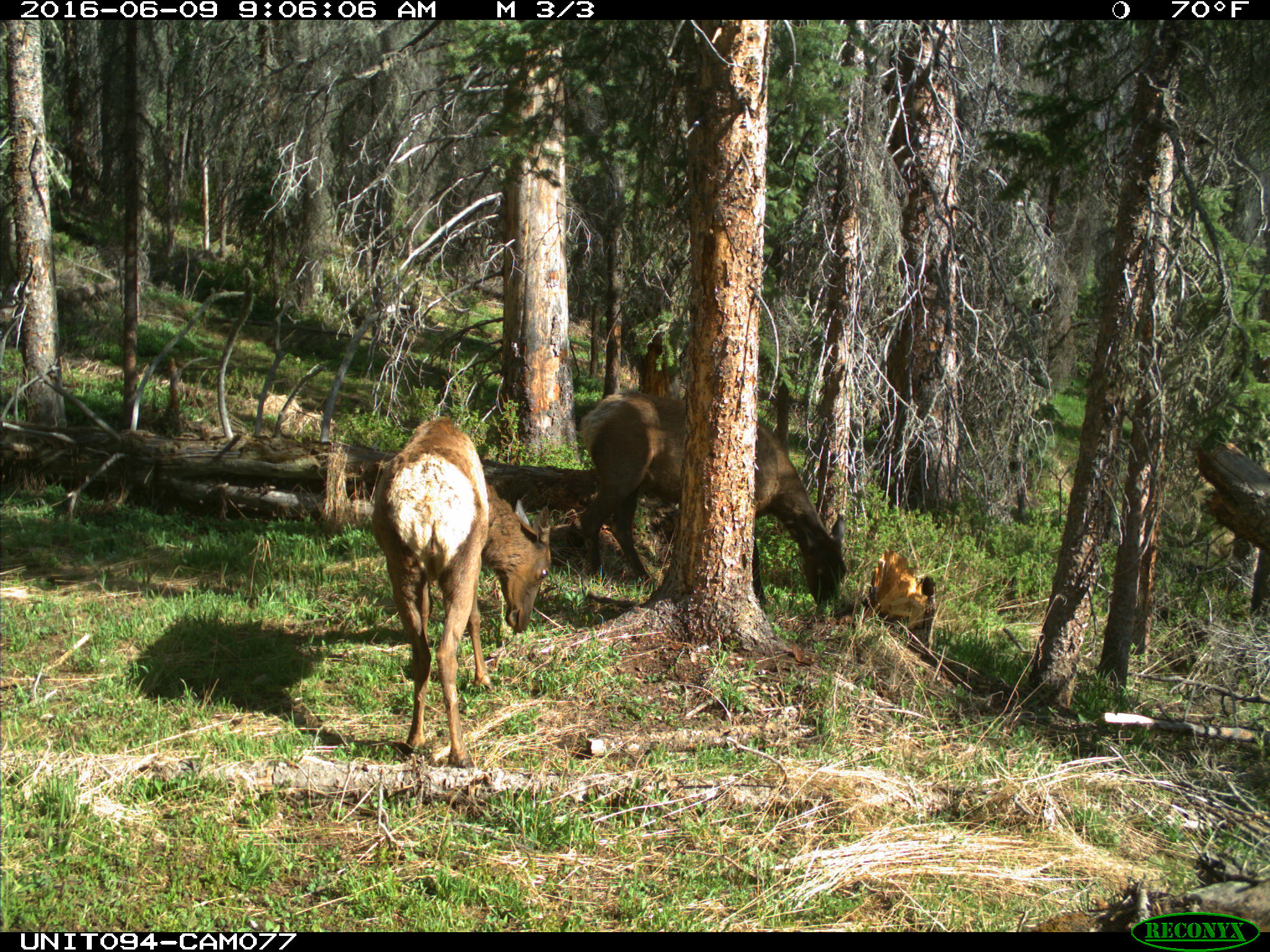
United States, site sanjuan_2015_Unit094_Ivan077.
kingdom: Animalia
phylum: Chordata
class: Mammalia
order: Artiodactyla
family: Cervidae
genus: Cervus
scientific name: Cervus elaphus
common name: red deer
Cervus elaphus (red deer).